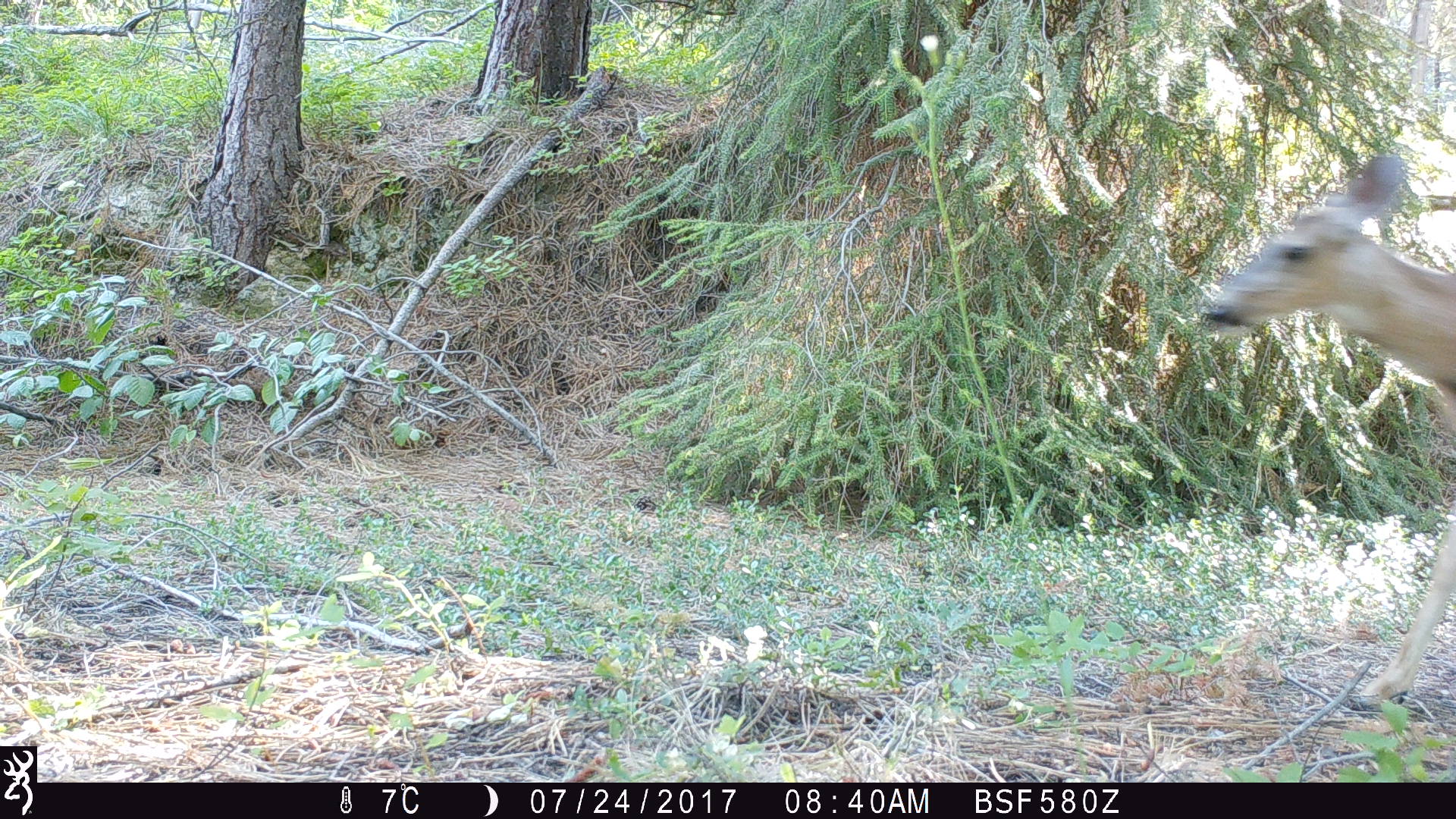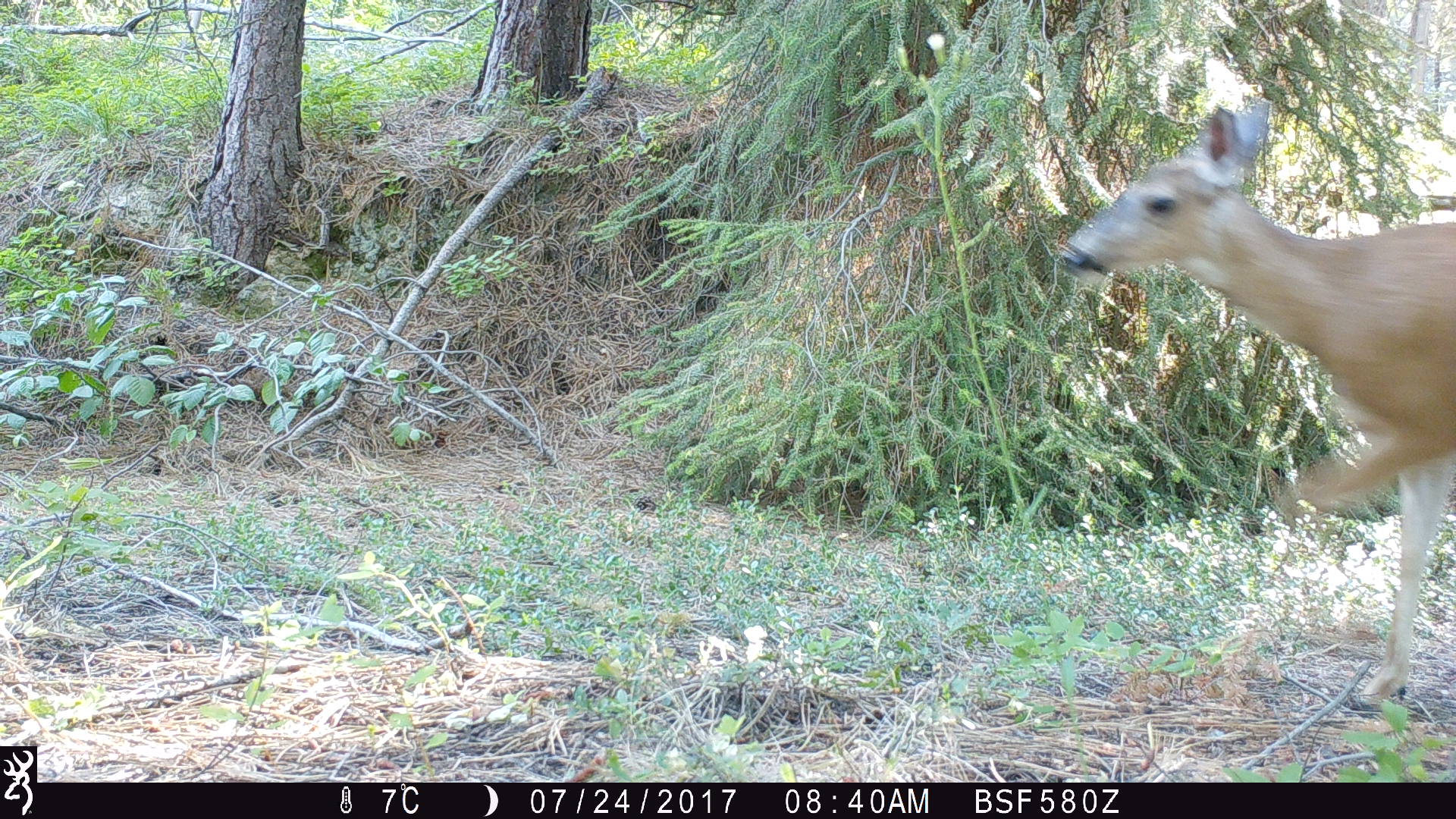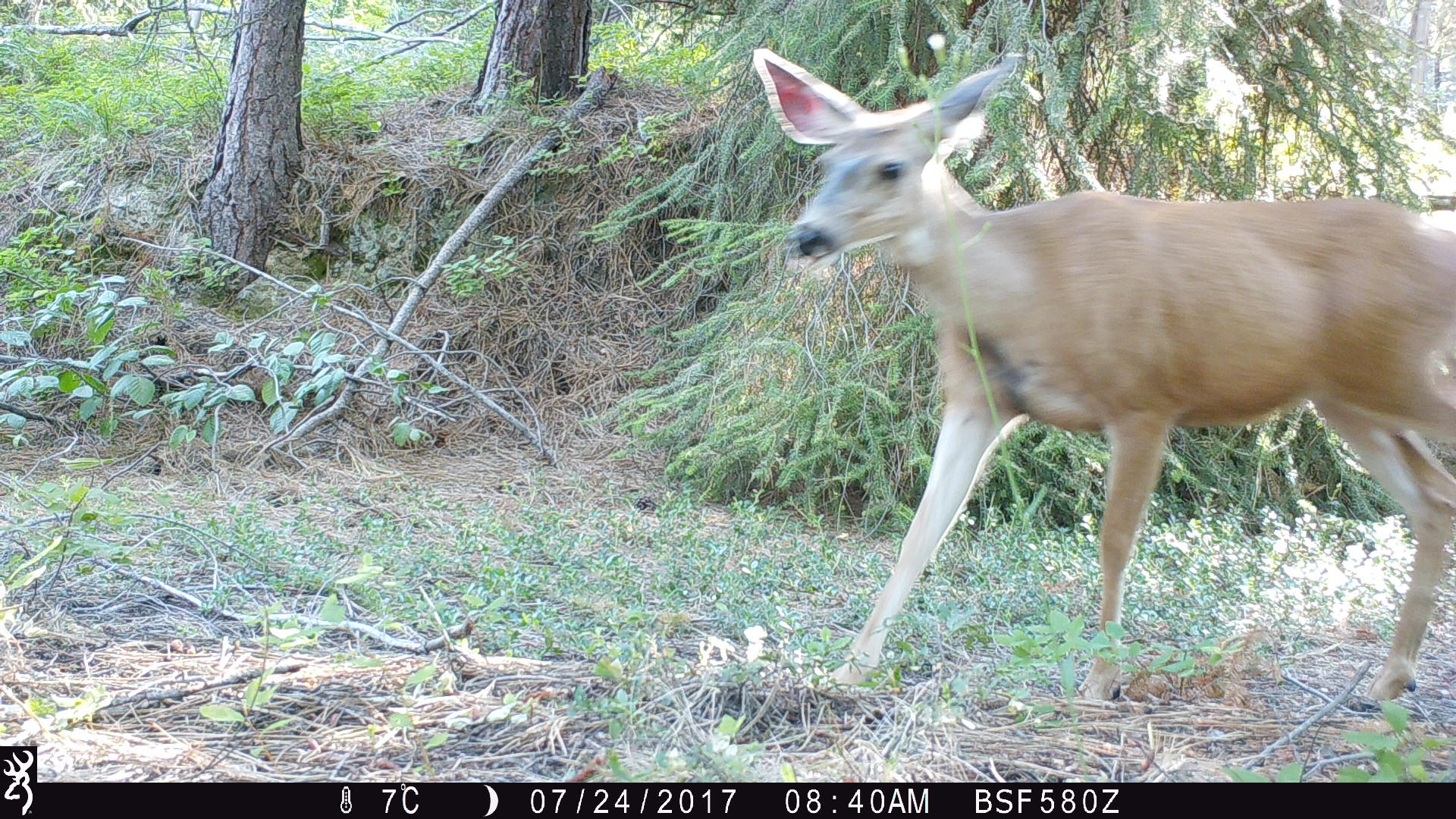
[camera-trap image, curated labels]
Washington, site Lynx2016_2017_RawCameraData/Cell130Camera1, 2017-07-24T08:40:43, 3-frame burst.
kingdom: Animalia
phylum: Chordata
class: Mammalia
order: Artiodactyla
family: Cervidae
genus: Odocoileus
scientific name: Odocoileus hemionus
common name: mule deer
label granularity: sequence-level